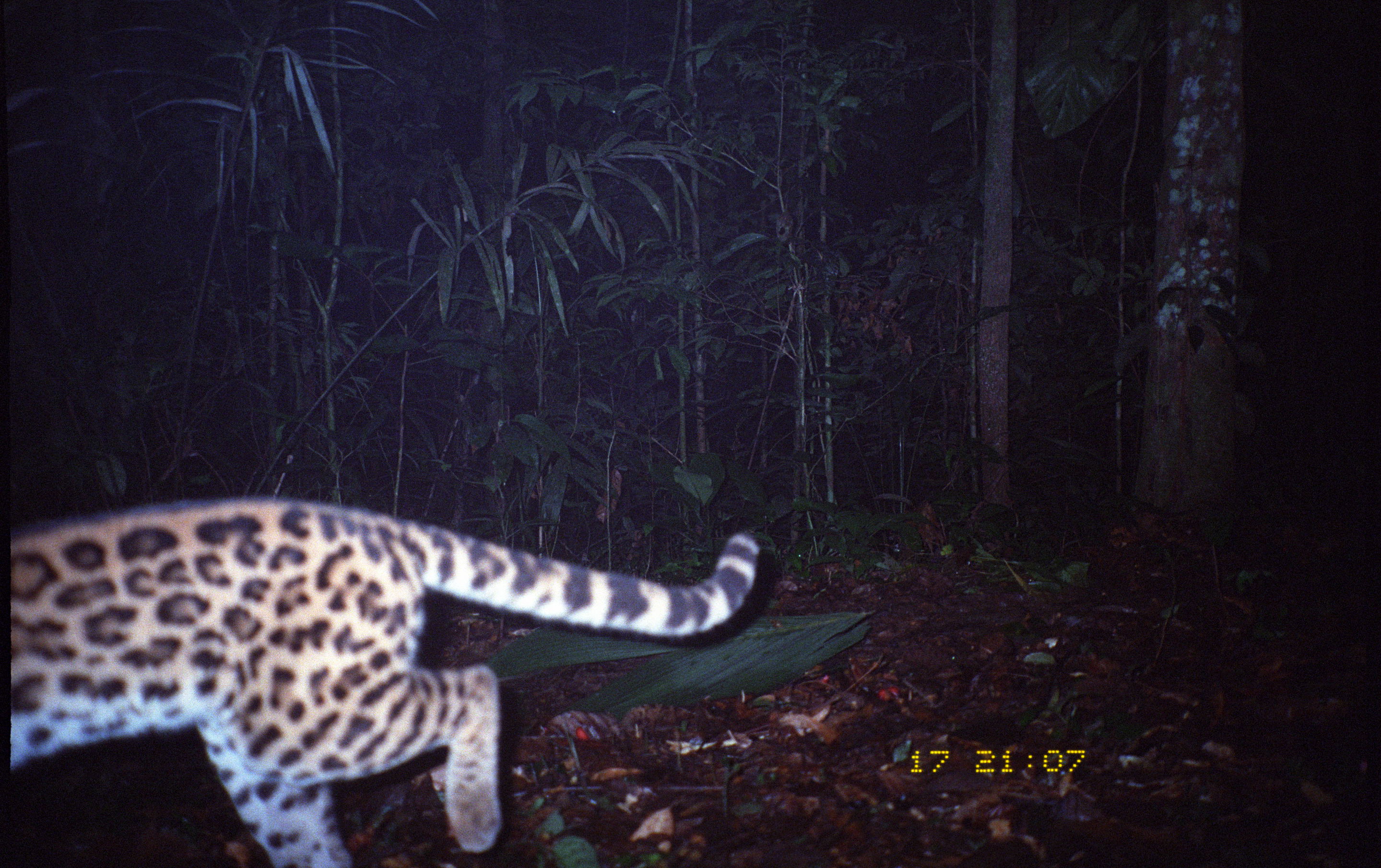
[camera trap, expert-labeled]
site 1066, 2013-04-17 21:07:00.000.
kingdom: Animalia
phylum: Chordata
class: Mammalia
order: Carnivora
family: Felidae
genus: Leopardus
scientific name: Leopardus wiedii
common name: margay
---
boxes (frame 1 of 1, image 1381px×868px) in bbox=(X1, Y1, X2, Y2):
leopardus wiedii: bbox=(10, 495, 762, 867)